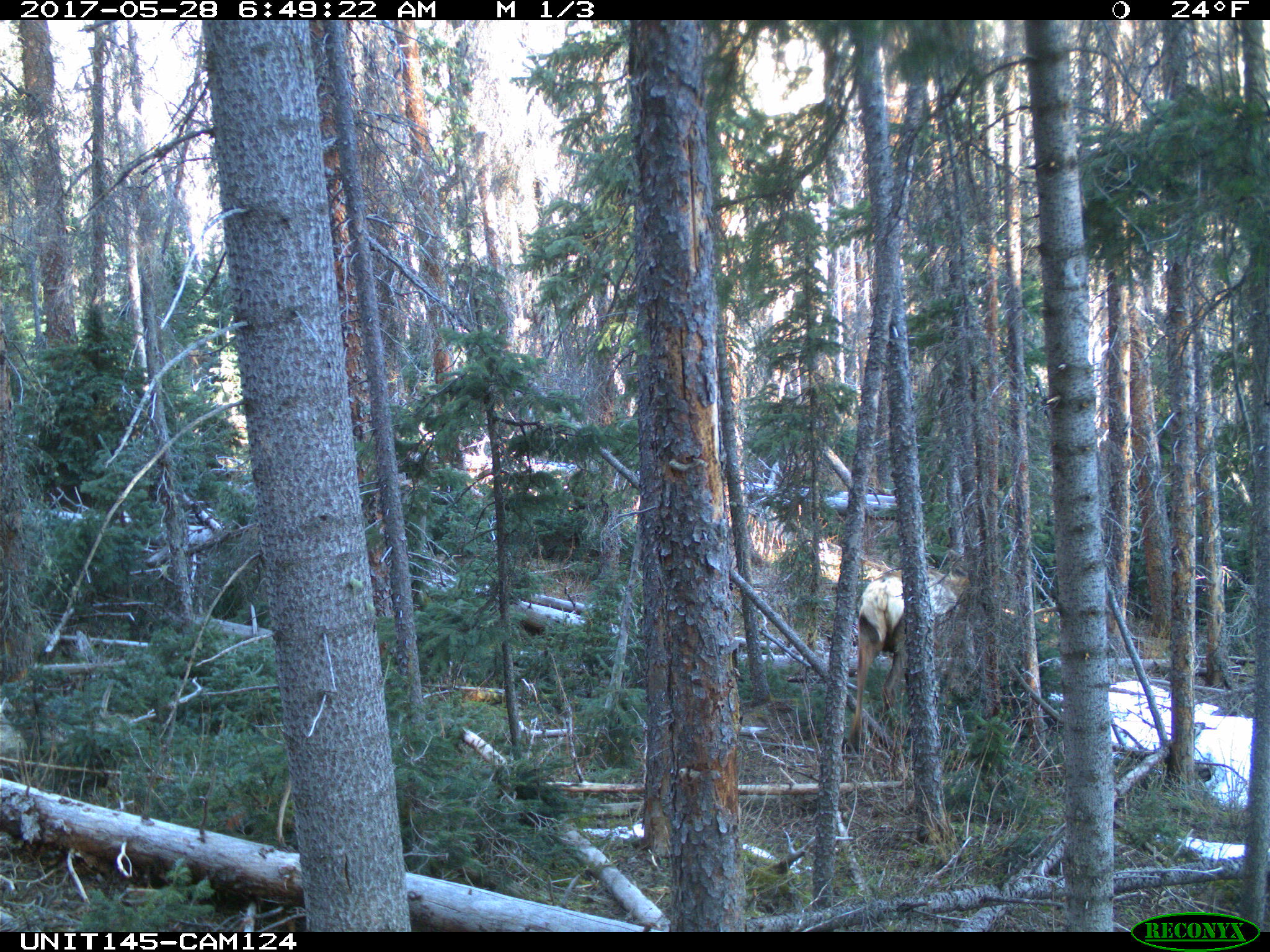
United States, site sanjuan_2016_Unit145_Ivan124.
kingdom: Animalia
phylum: Chordata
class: Mammalia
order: Artiodactyla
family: Cervidae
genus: Cervus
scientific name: Cervus elaphus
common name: red deer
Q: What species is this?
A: Cervus elaphus (red deer).